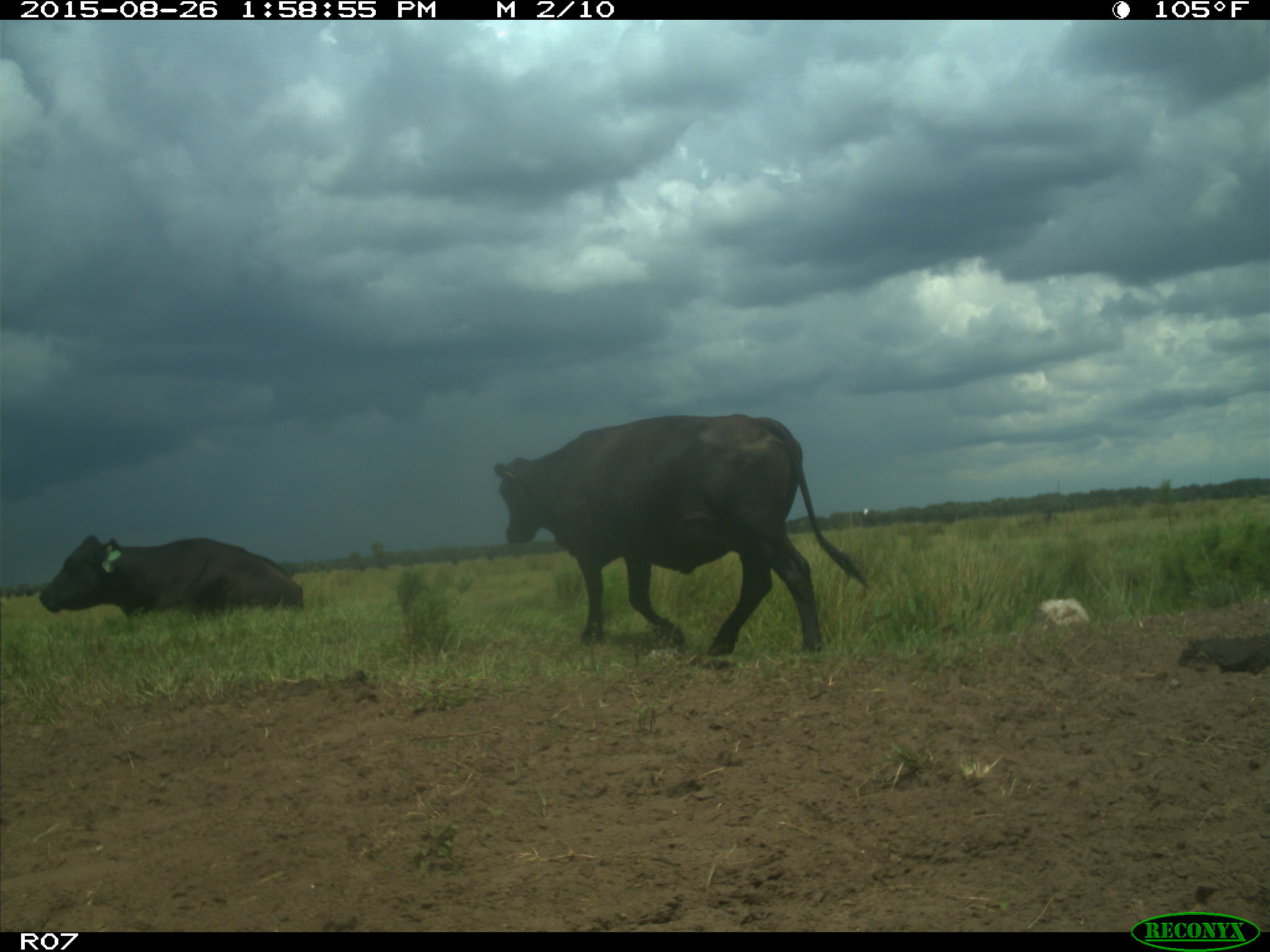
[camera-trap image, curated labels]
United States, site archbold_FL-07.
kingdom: Animalia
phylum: Chordata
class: Mammalia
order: Artiodactyla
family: Bovidae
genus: Bos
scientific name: Bos taurus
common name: domestic cow